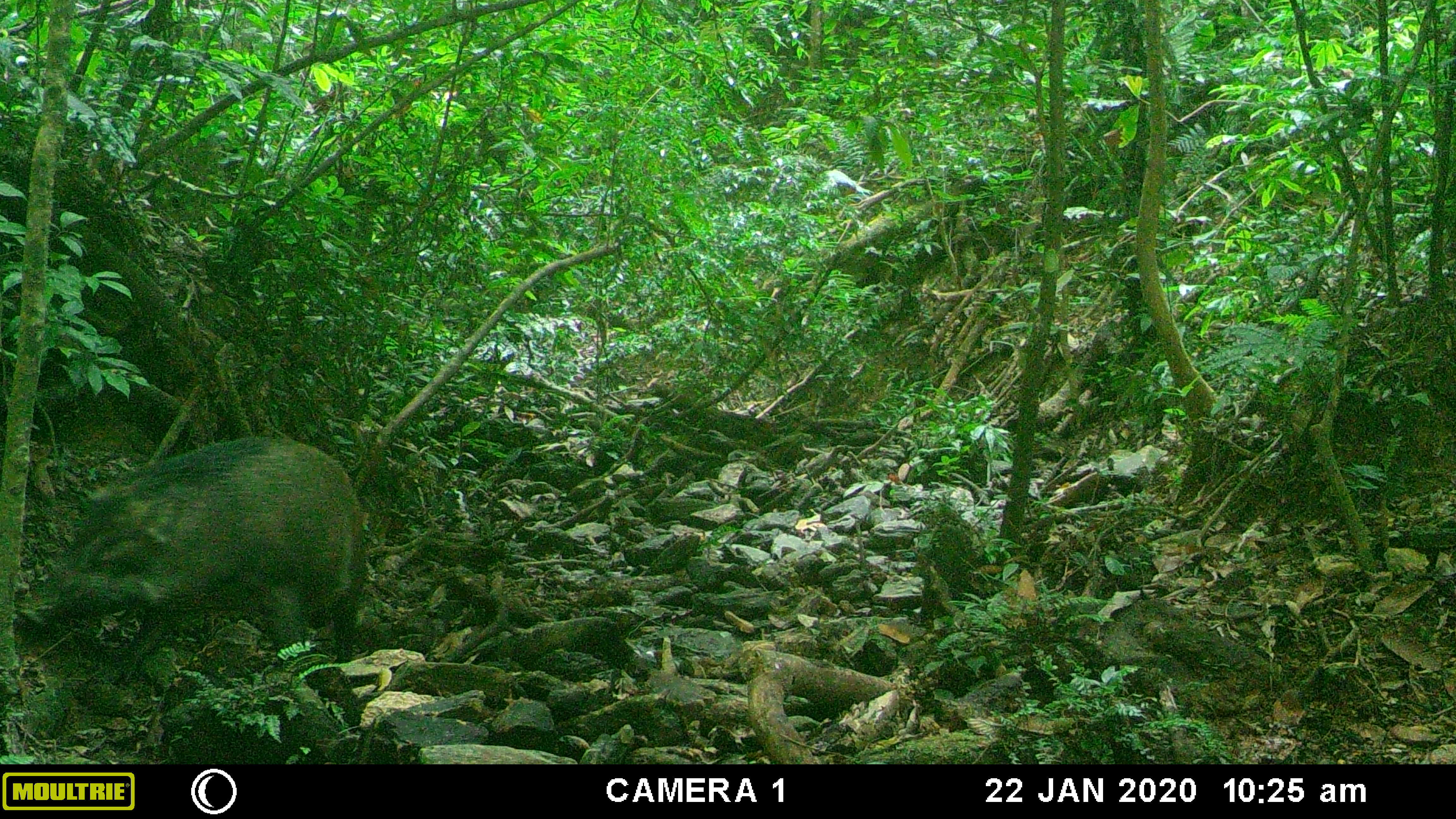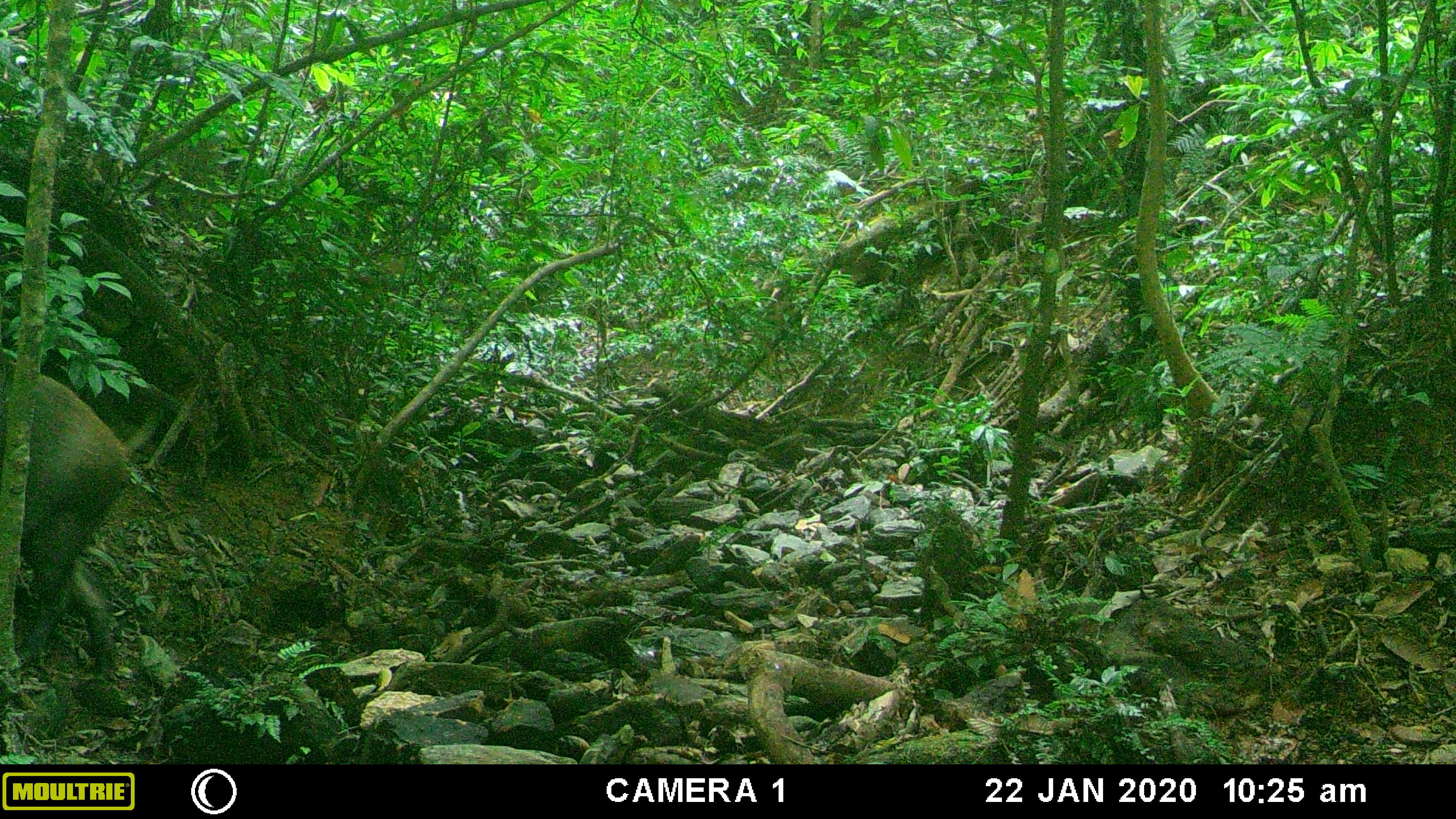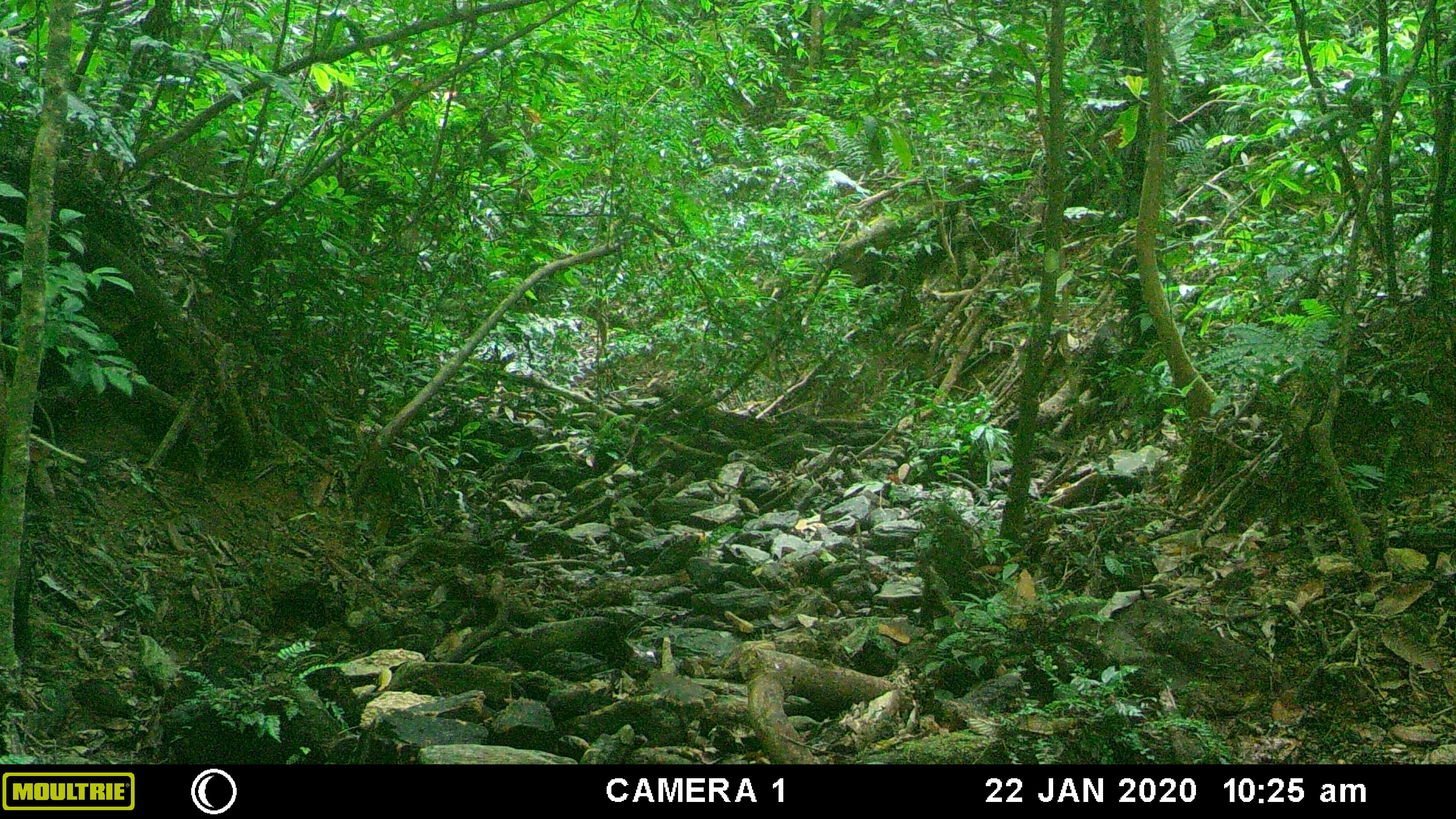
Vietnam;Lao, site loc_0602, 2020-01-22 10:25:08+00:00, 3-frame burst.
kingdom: Animalia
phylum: Chordata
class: Mammalia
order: Artiodactyla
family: Suidae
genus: Sus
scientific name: Sus scrofa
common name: eurasian wild pig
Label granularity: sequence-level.